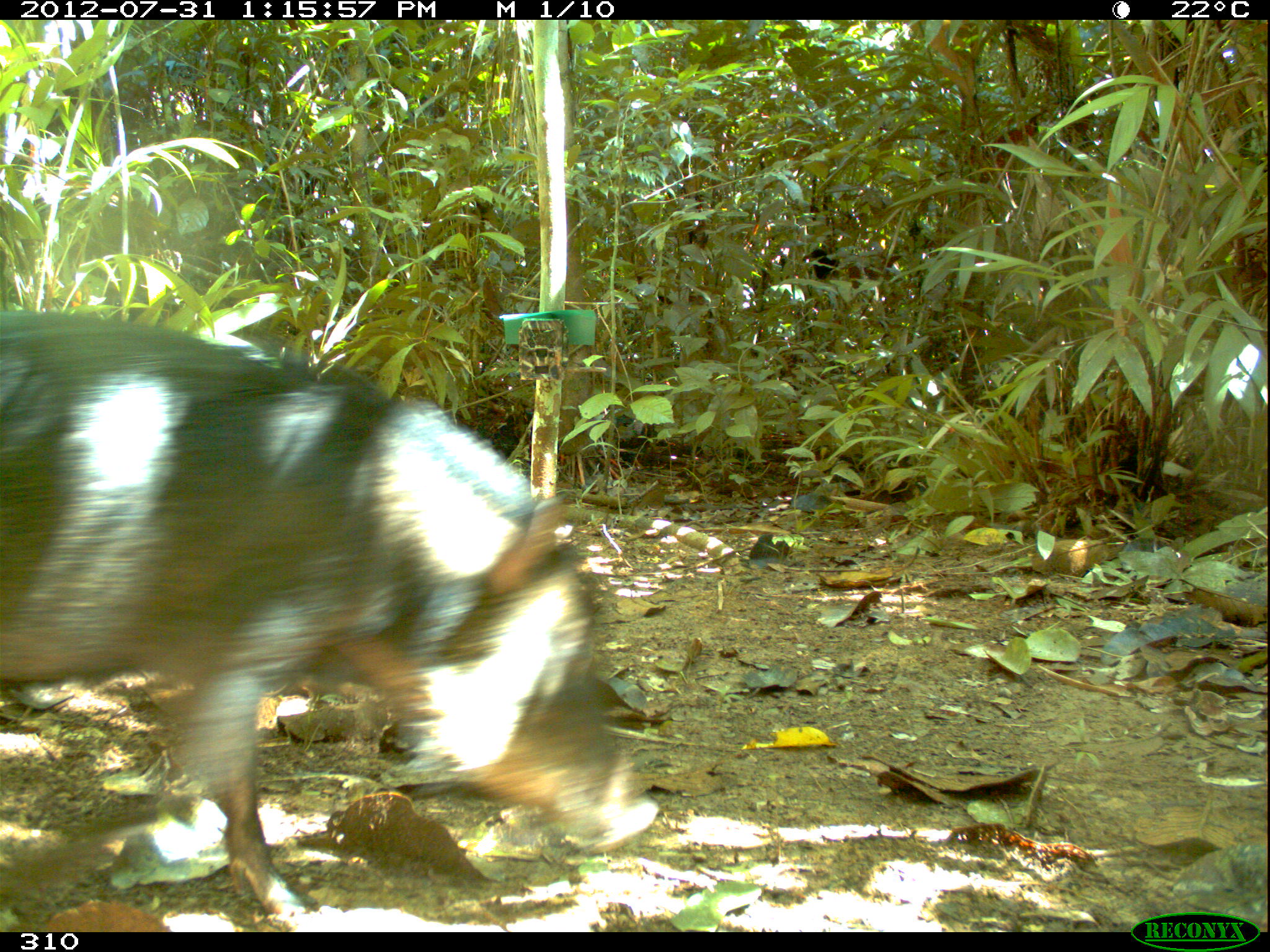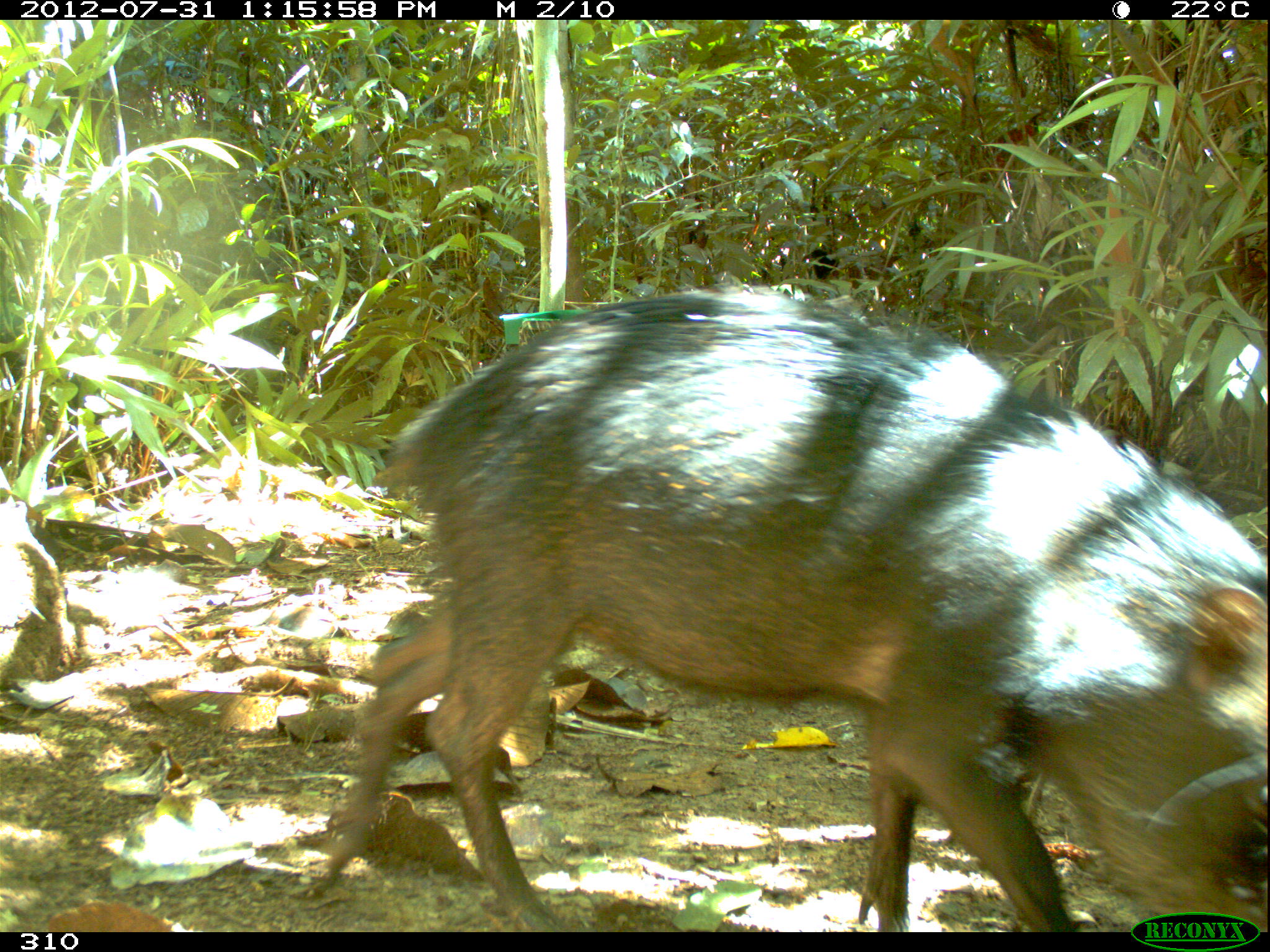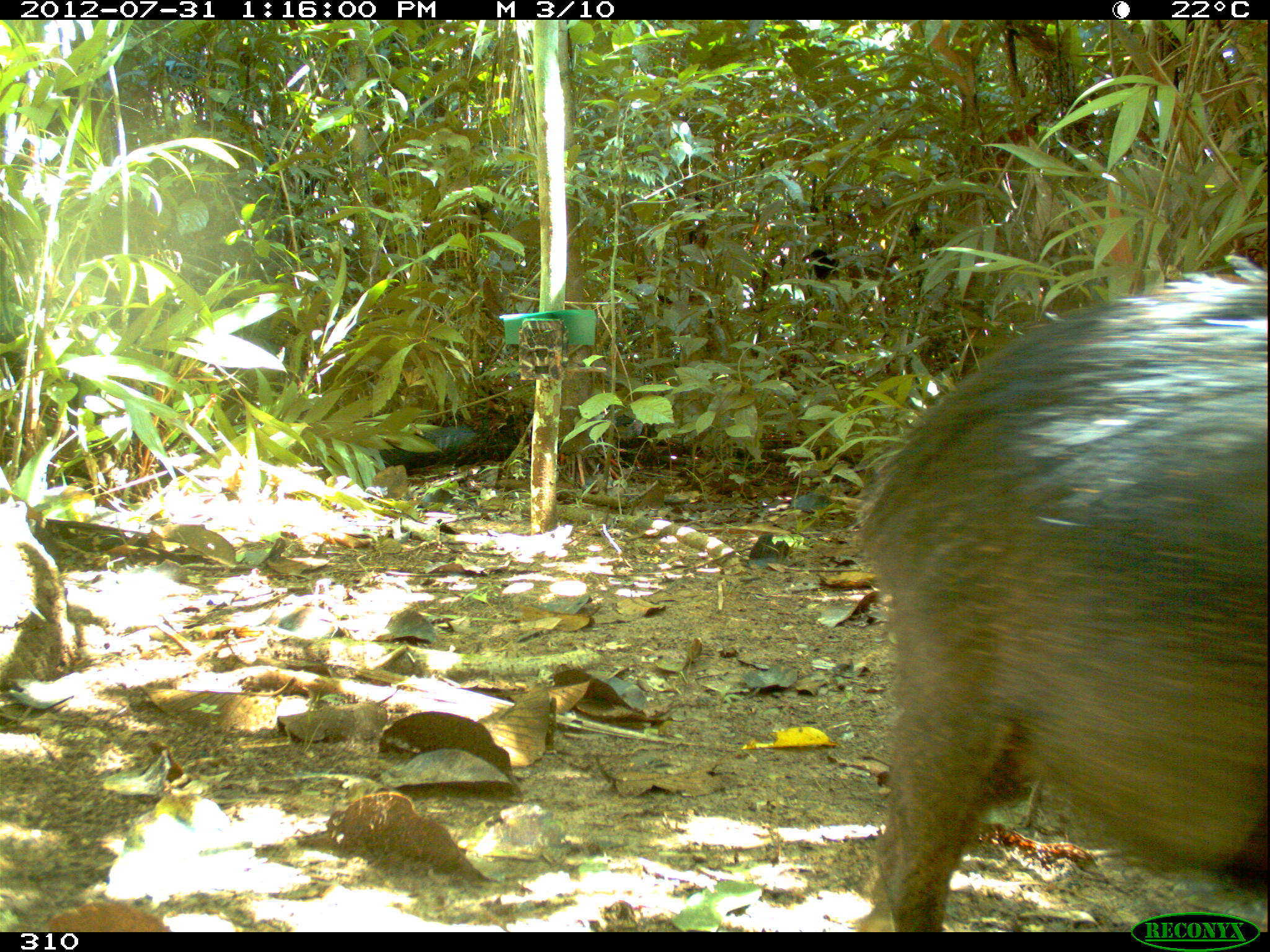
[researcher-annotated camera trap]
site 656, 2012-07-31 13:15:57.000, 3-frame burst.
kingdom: Animalia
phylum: Chordata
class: Mammalia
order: Artiodactyla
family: Tayassuidae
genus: Tayassu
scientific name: Tayassu pecari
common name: white-lipped peccary